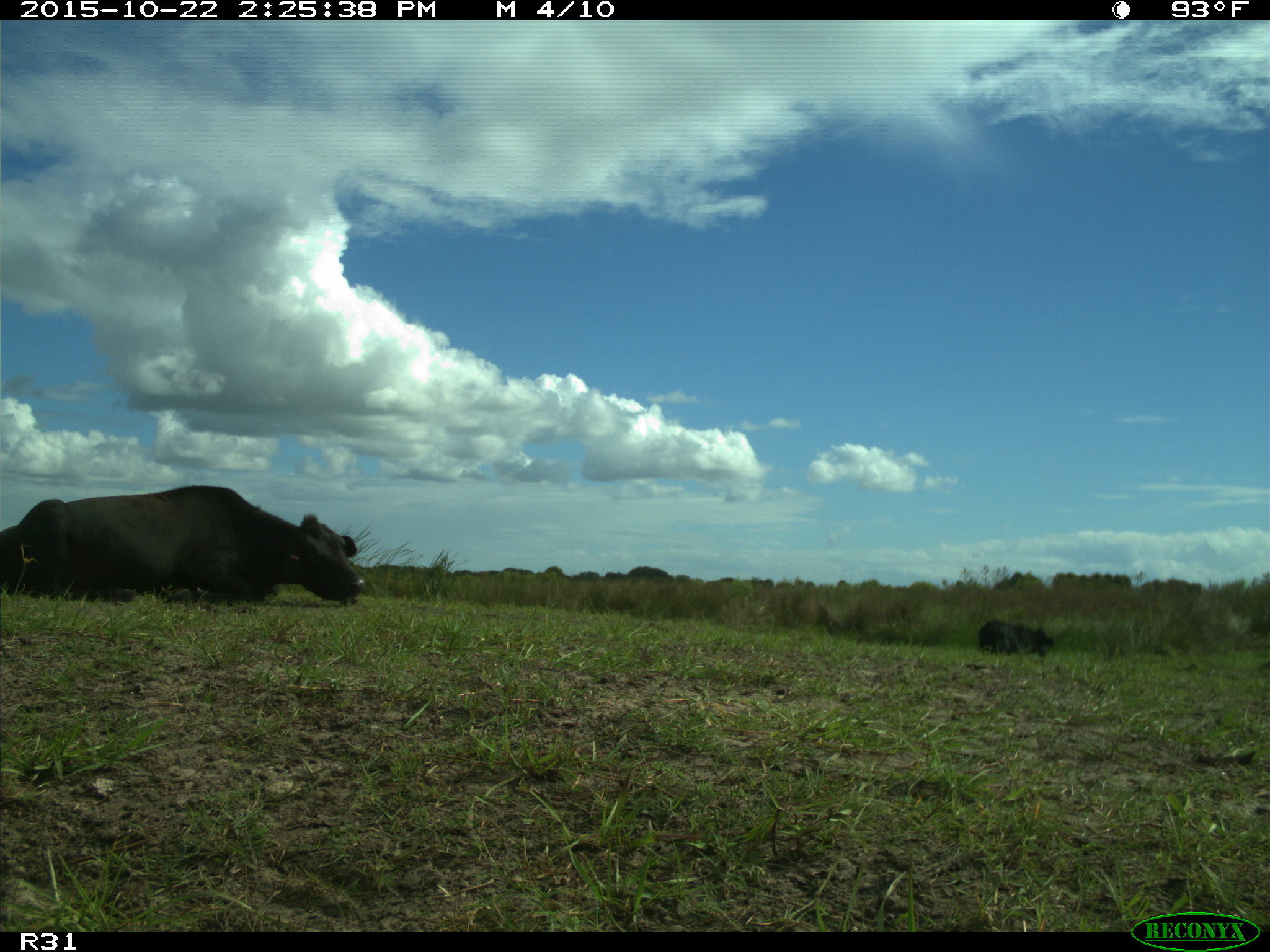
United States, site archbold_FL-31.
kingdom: Animalia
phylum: Chordata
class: Mammalia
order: Artiodactyla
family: Bovidae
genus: Bos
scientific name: Bos taurus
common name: domestic cow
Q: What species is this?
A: Bos taurus (domestic cow).